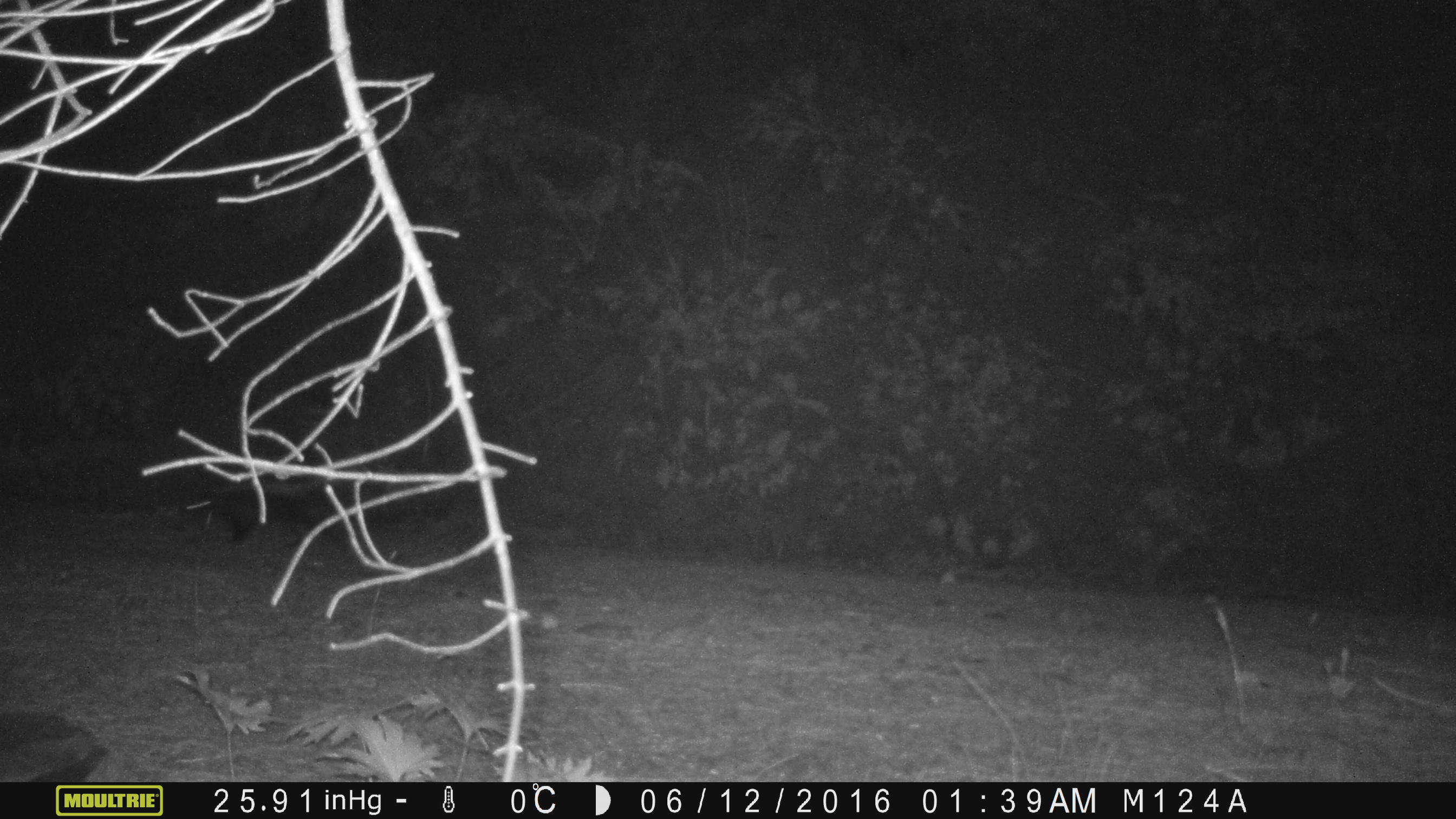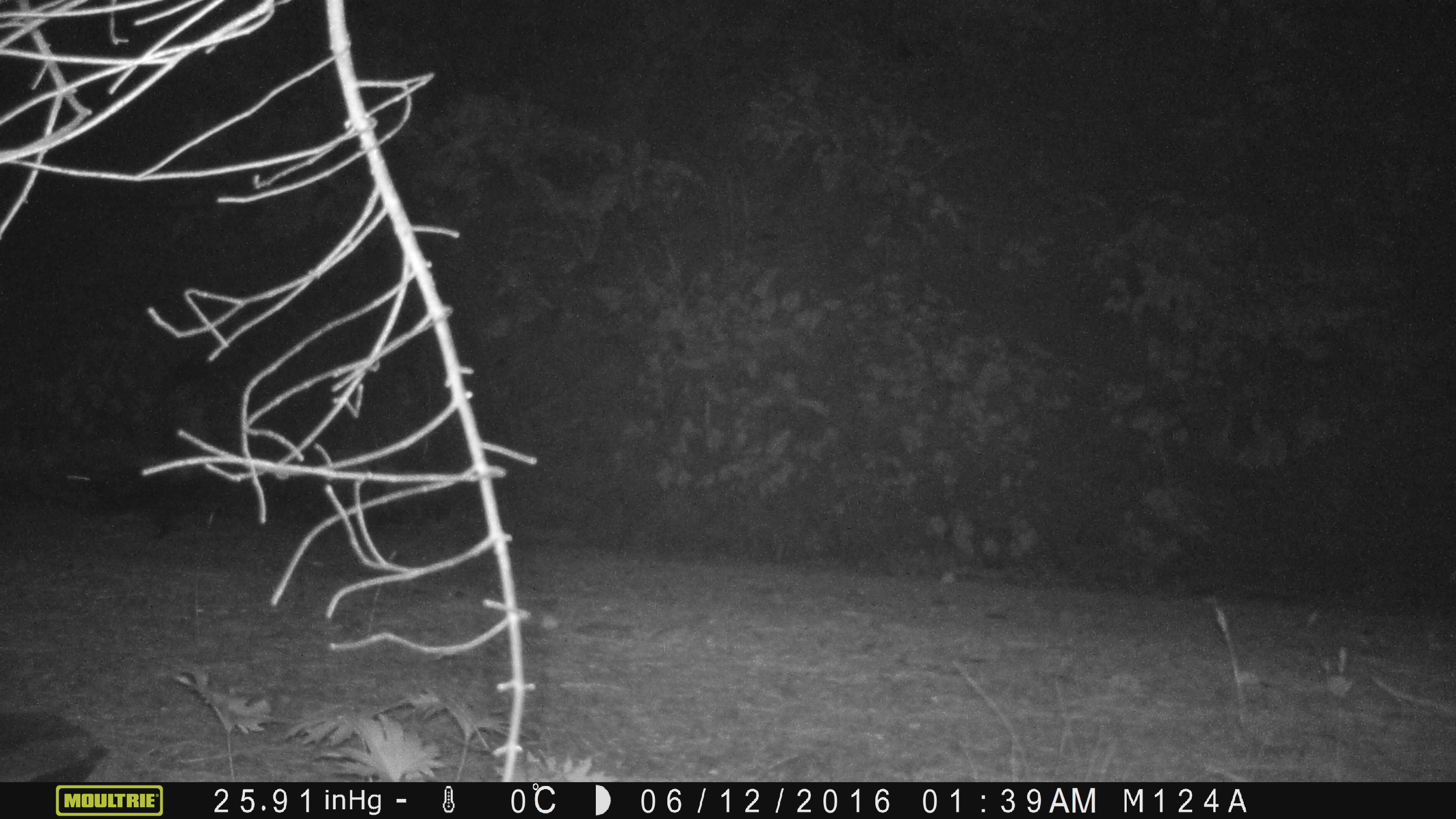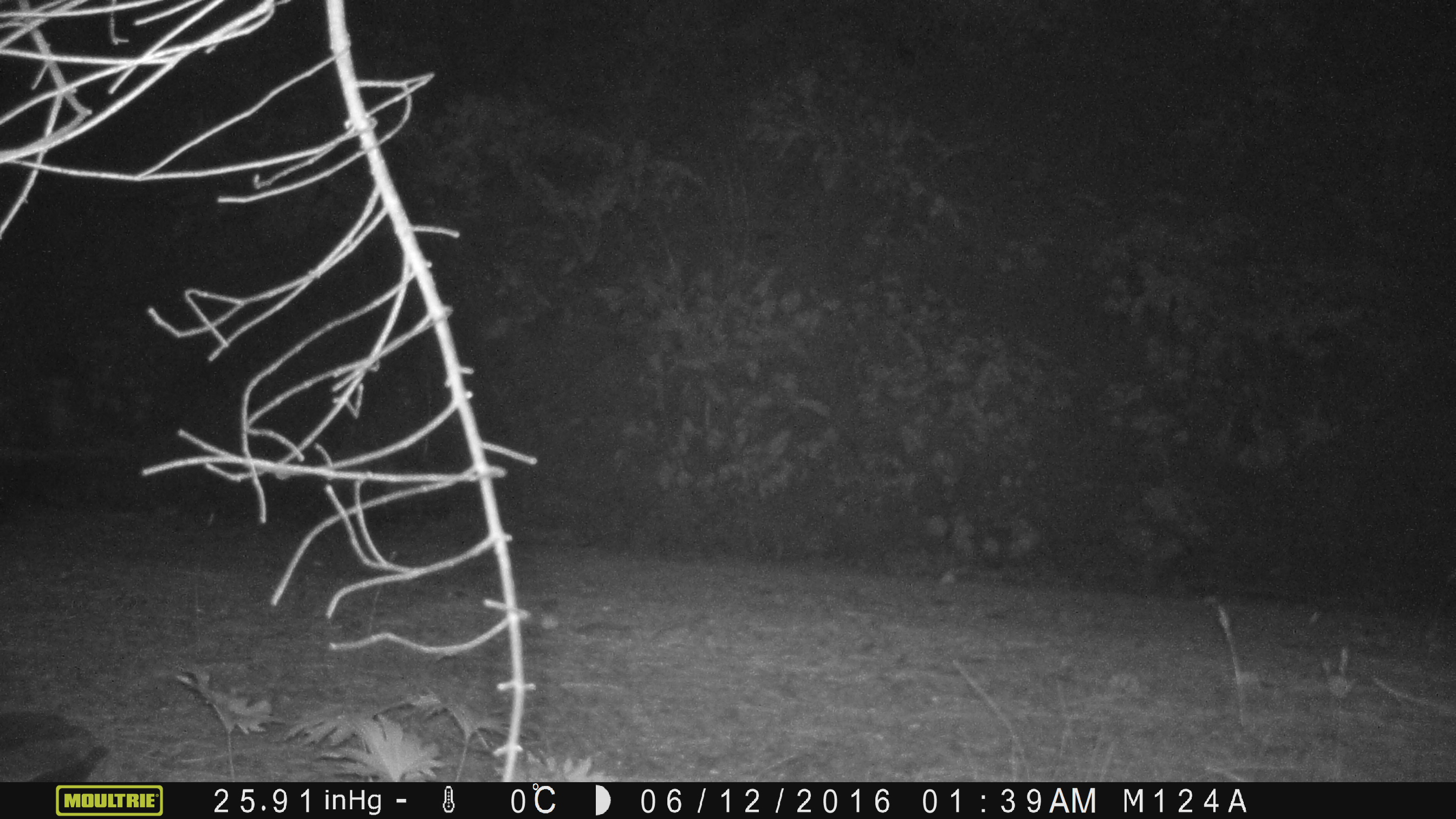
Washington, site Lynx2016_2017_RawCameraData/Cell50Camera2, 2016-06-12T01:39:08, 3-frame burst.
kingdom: Animalia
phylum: Chordata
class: Mammalia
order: Carnivora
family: Mephitidae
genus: Mephitis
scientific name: Mephitis mephitis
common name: striped skunk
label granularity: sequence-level